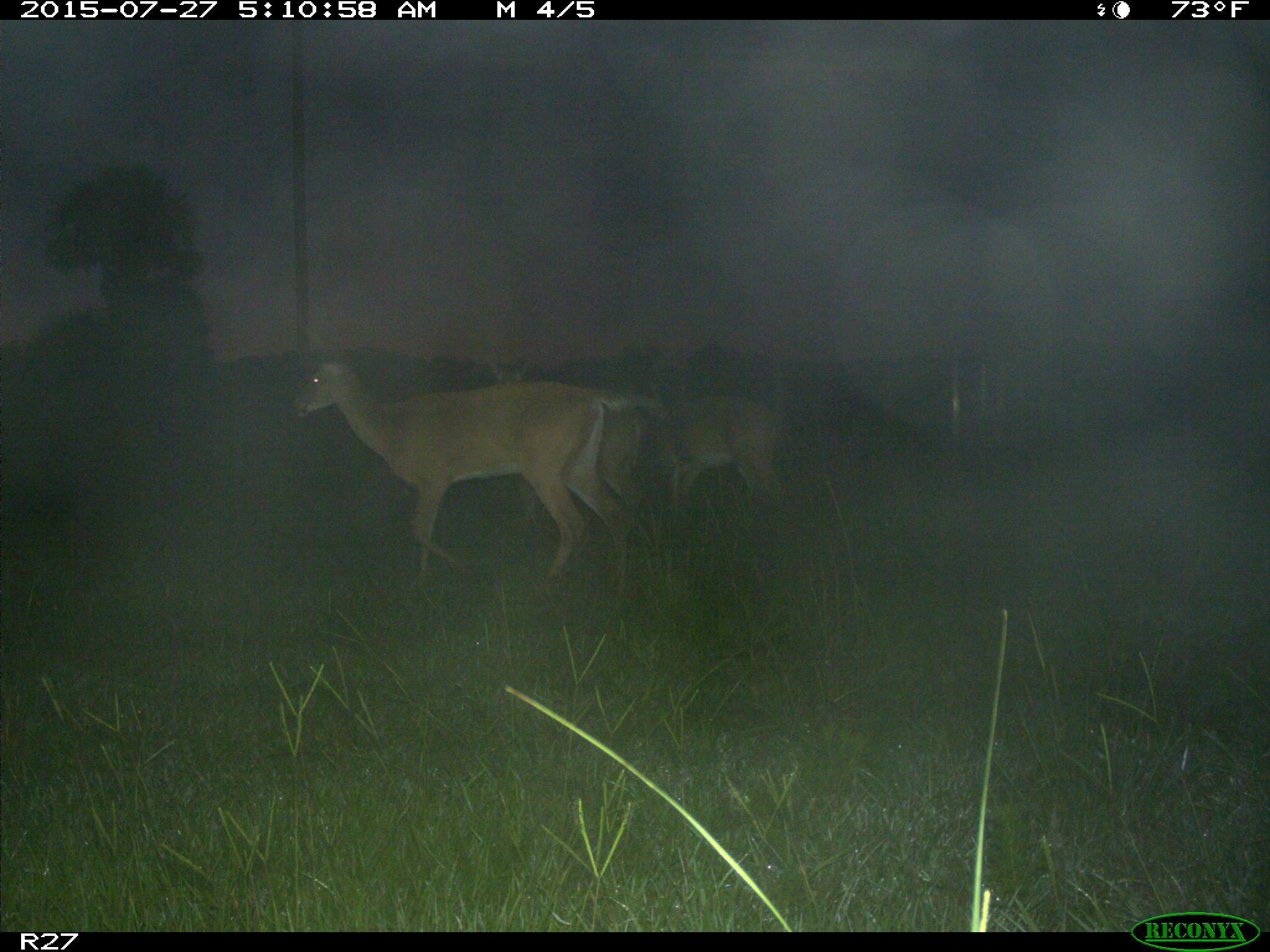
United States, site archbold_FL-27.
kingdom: Animalia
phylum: Chordata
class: Mammalia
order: Artiodactyla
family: Cervidae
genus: Odocoileus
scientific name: Odocoileus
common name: deer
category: unidentified deer